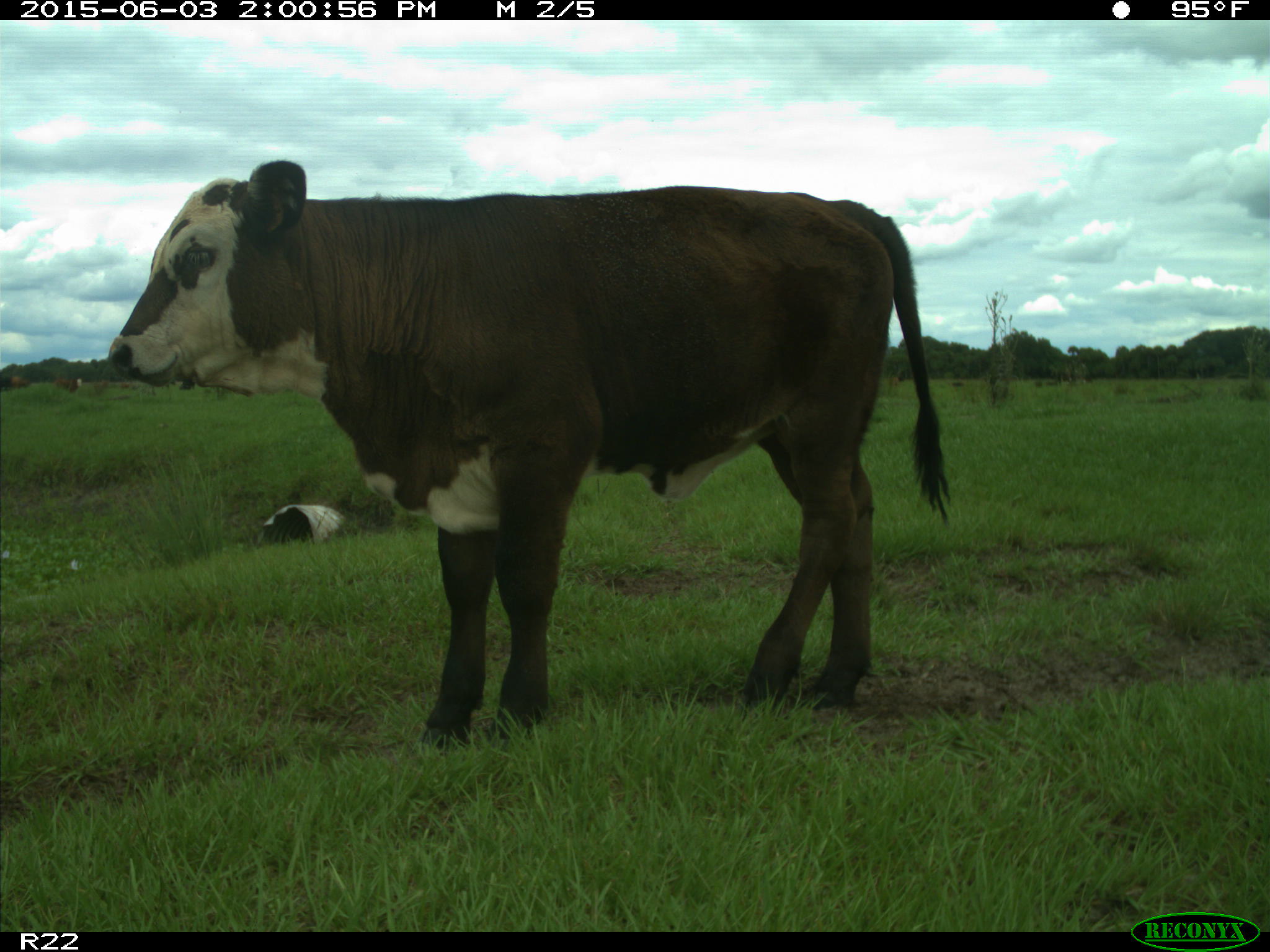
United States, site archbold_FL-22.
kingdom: Animalia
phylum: Chordata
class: Mammalia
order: Artiodactyla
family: Bovidae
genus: Bos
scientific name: Bos taurus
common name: domestic cow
Bos taurus (domestic cow).